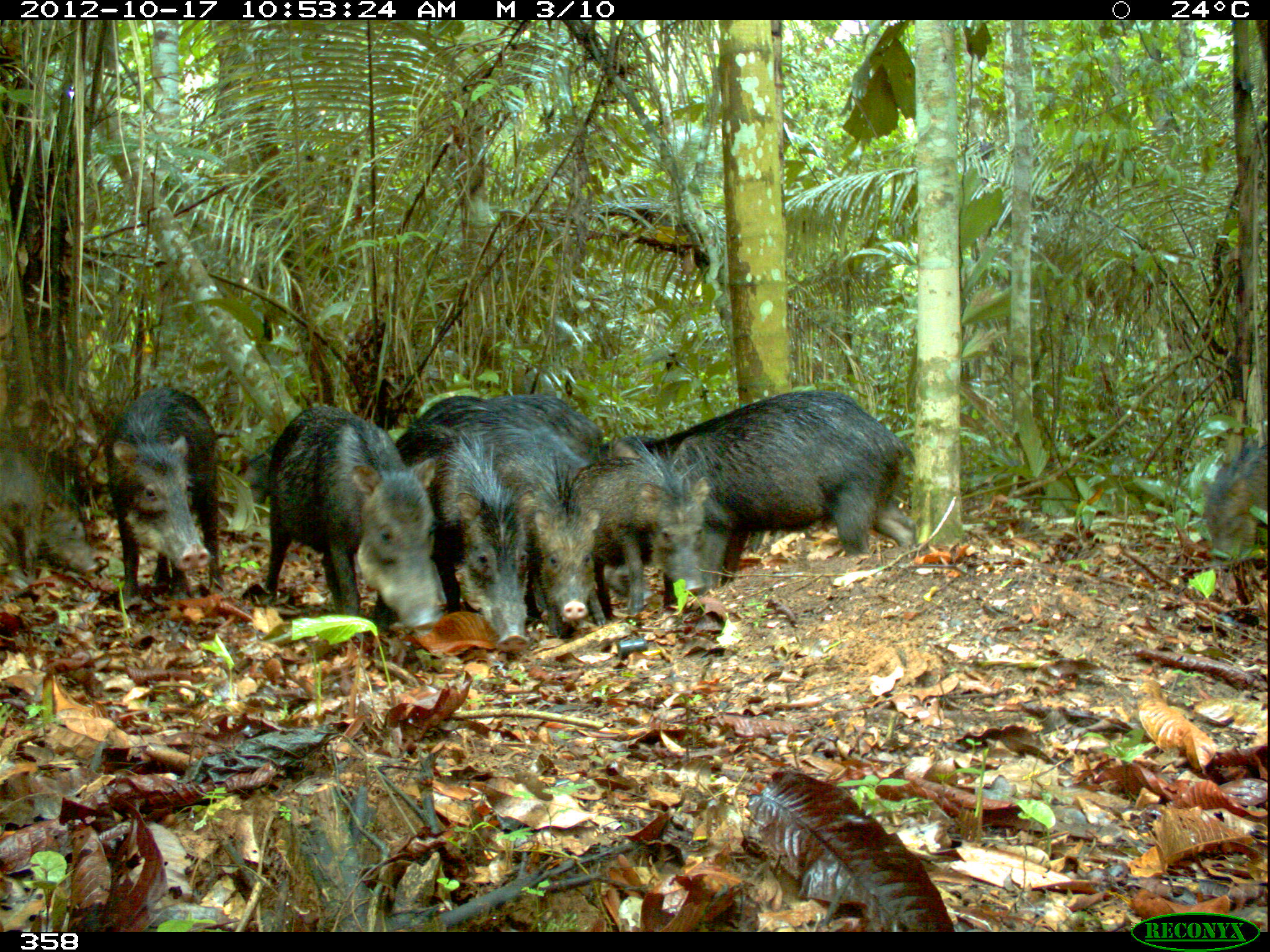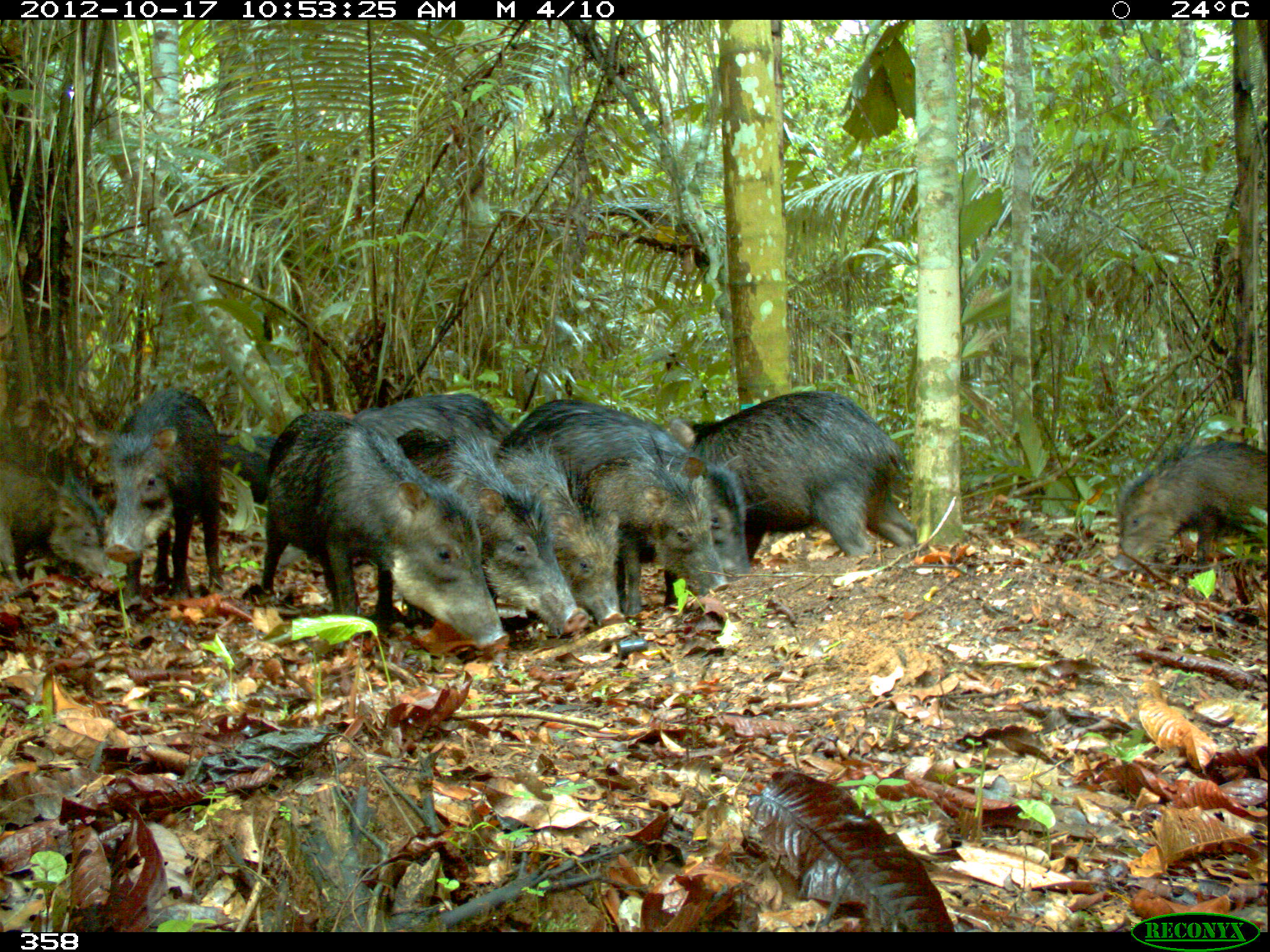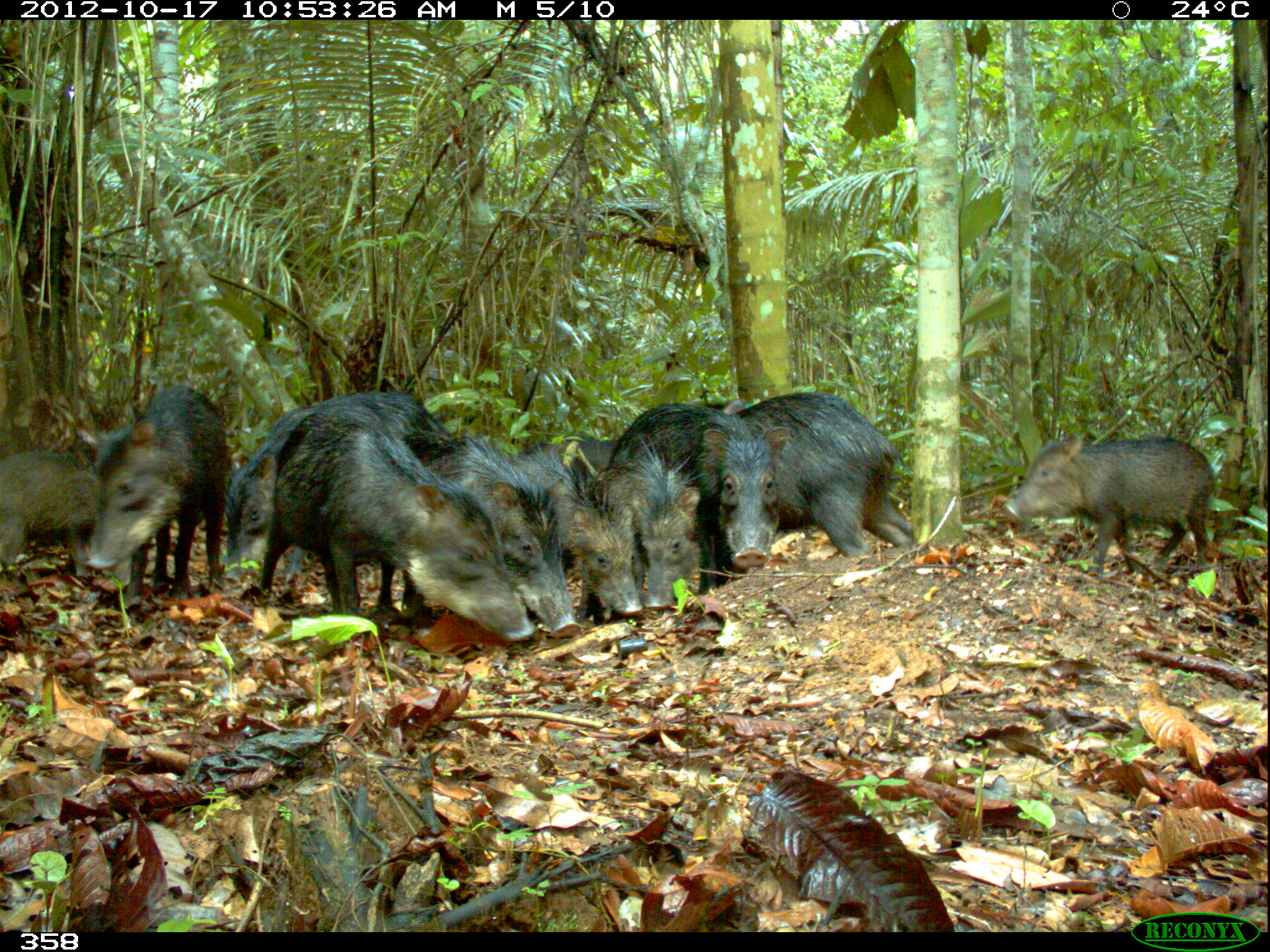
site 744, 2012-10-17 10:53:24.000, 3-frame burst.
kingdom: Animalia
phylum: Chordata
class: Mammalia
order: Artiodactyla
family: Tayassuidae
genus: Tayassu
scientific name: Tayassu pecari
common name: white-lipped peccary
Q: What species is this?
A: Tayassu pecari (white-lipped peccary).